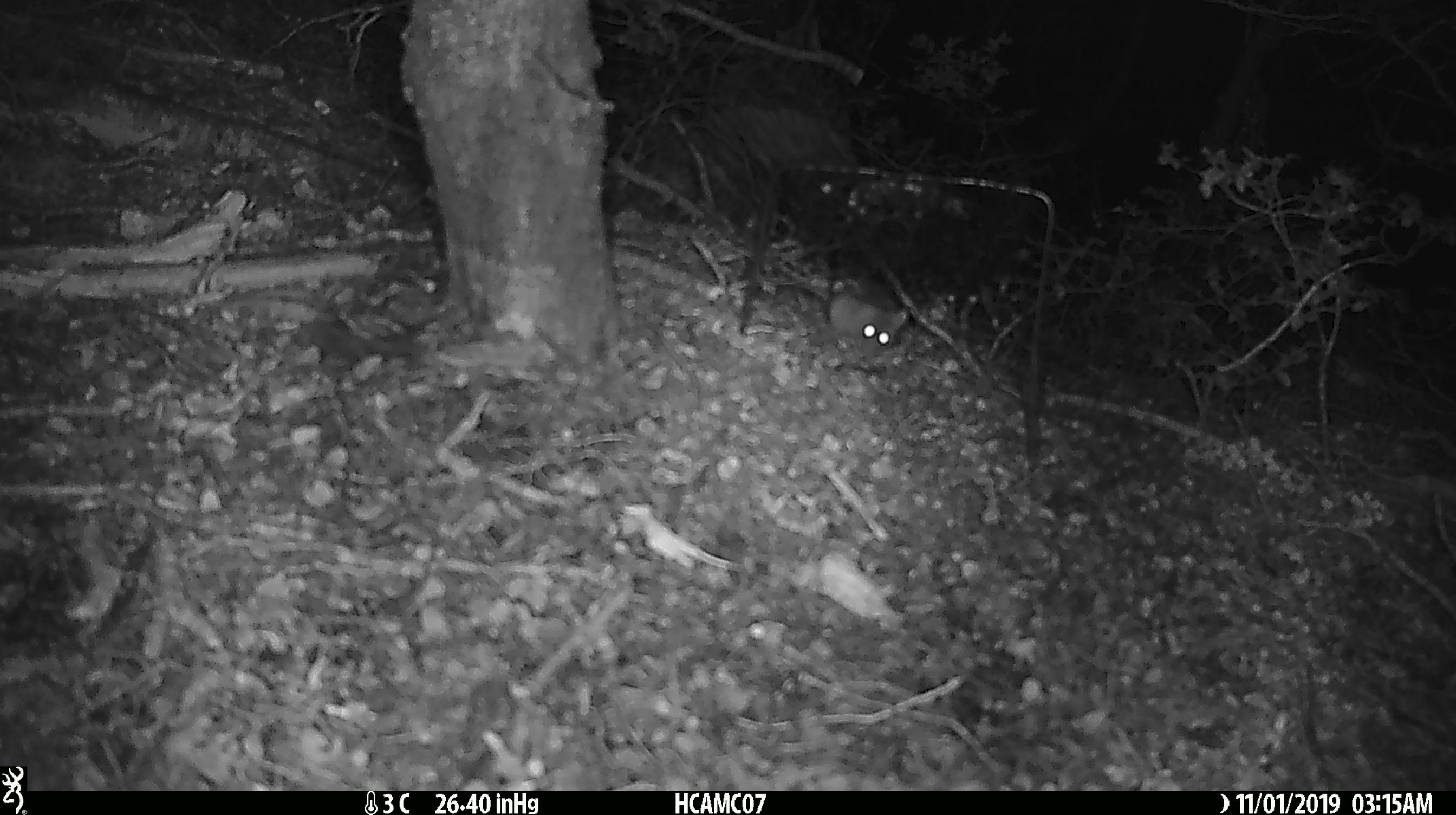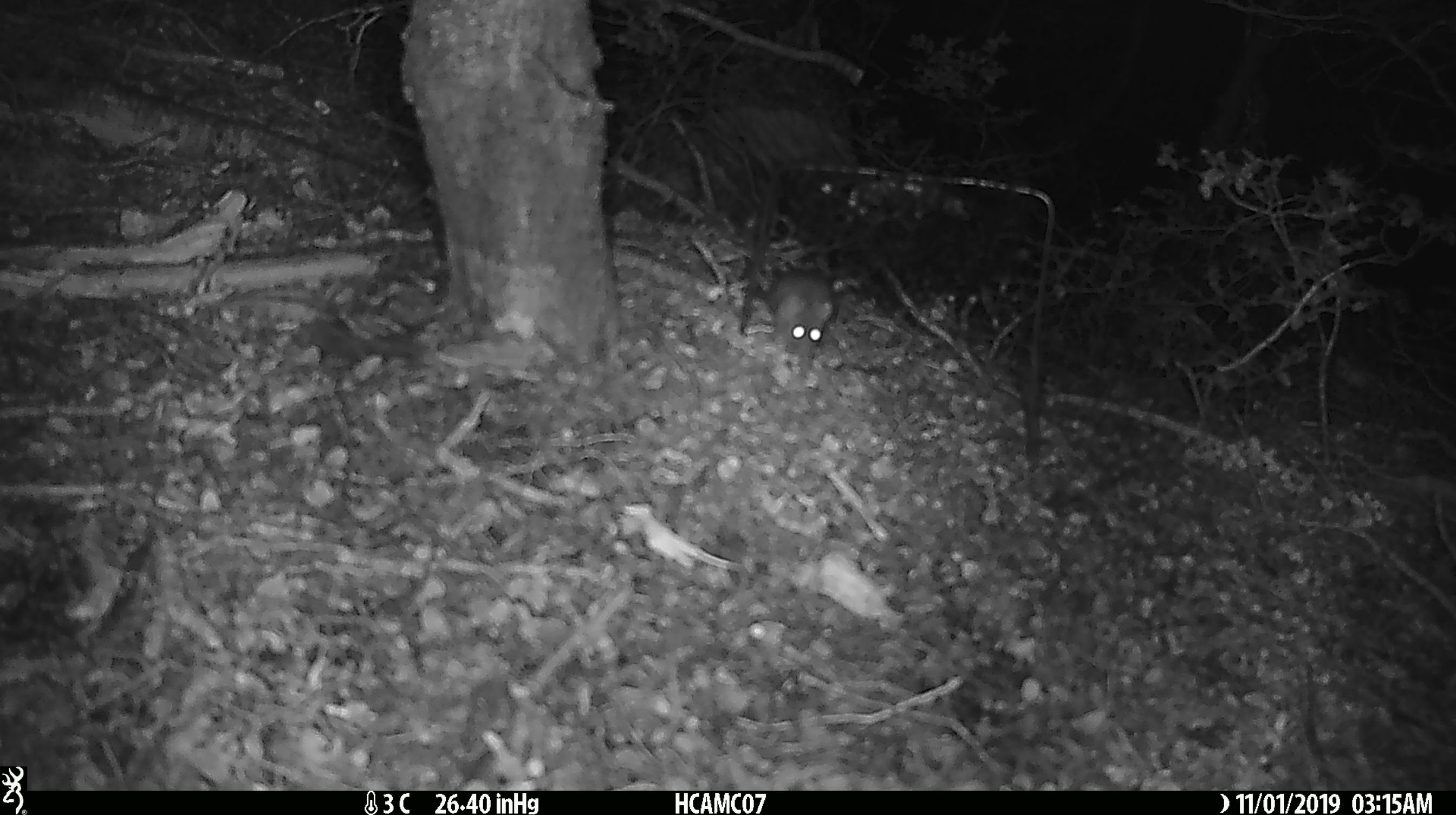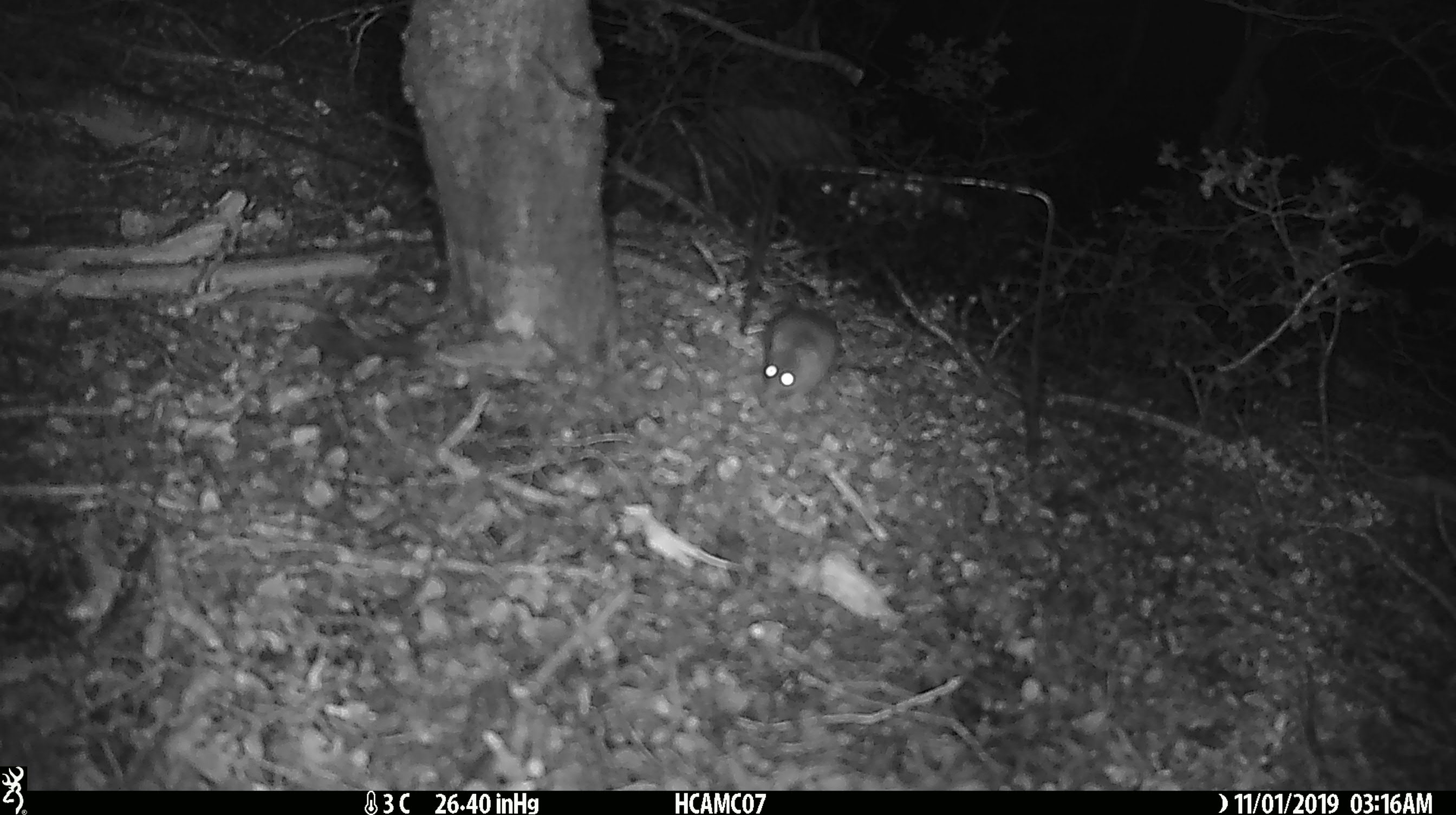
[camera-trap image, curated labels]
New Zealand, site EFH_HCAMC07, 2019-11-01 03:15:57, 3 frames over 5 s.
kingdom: Animalia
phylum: Chordata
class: Mammalia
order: Rodentia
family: Muridae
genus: Mus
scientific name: Mus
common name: mouse